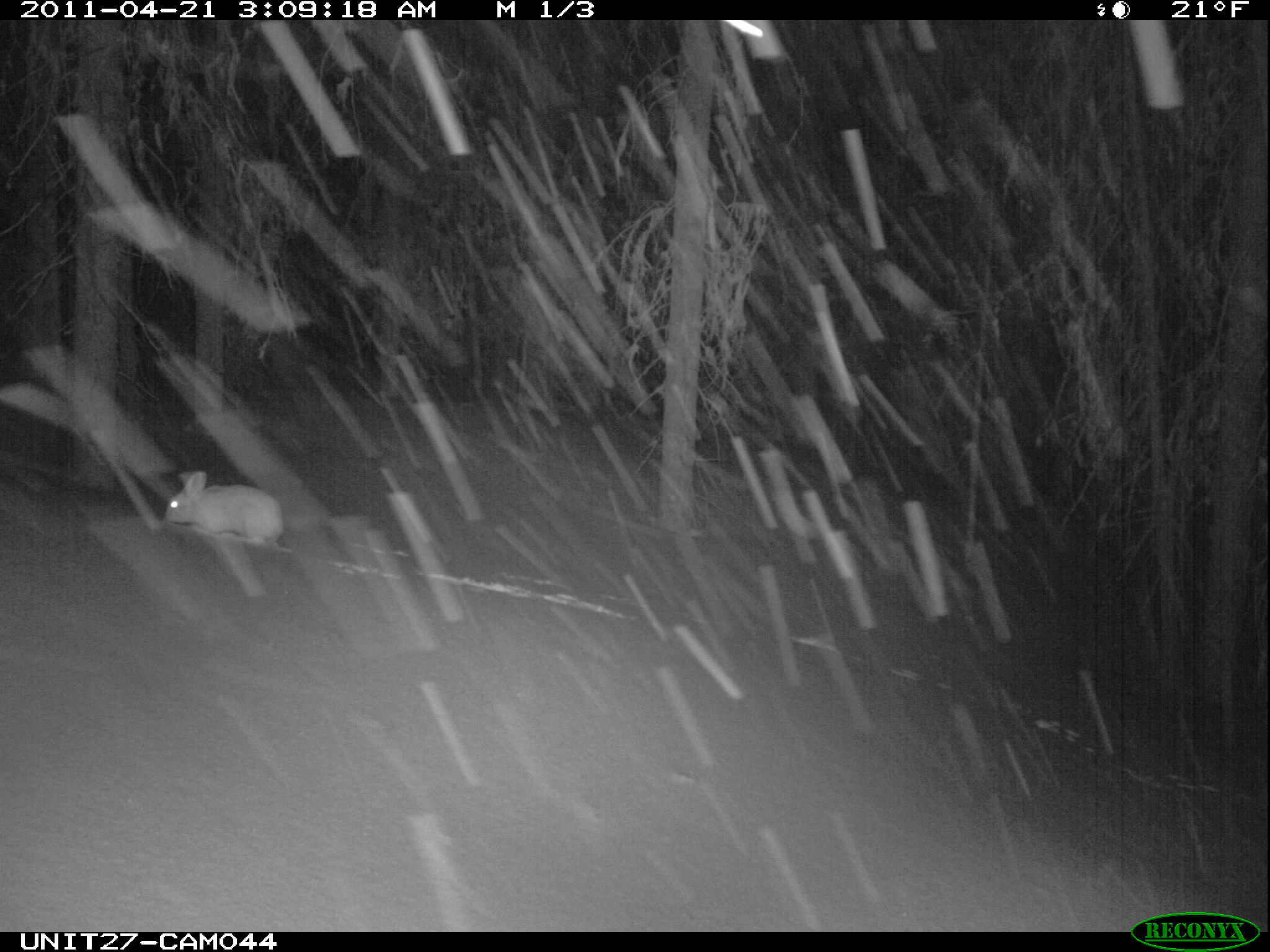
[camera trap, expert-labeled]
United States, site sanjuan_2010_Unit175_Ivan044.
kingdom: Animalia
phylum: Chordata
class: Mammalia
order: Lagomorpha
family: Leporidae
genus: Lepus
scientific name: Lepus americanus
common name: snowshoe hare